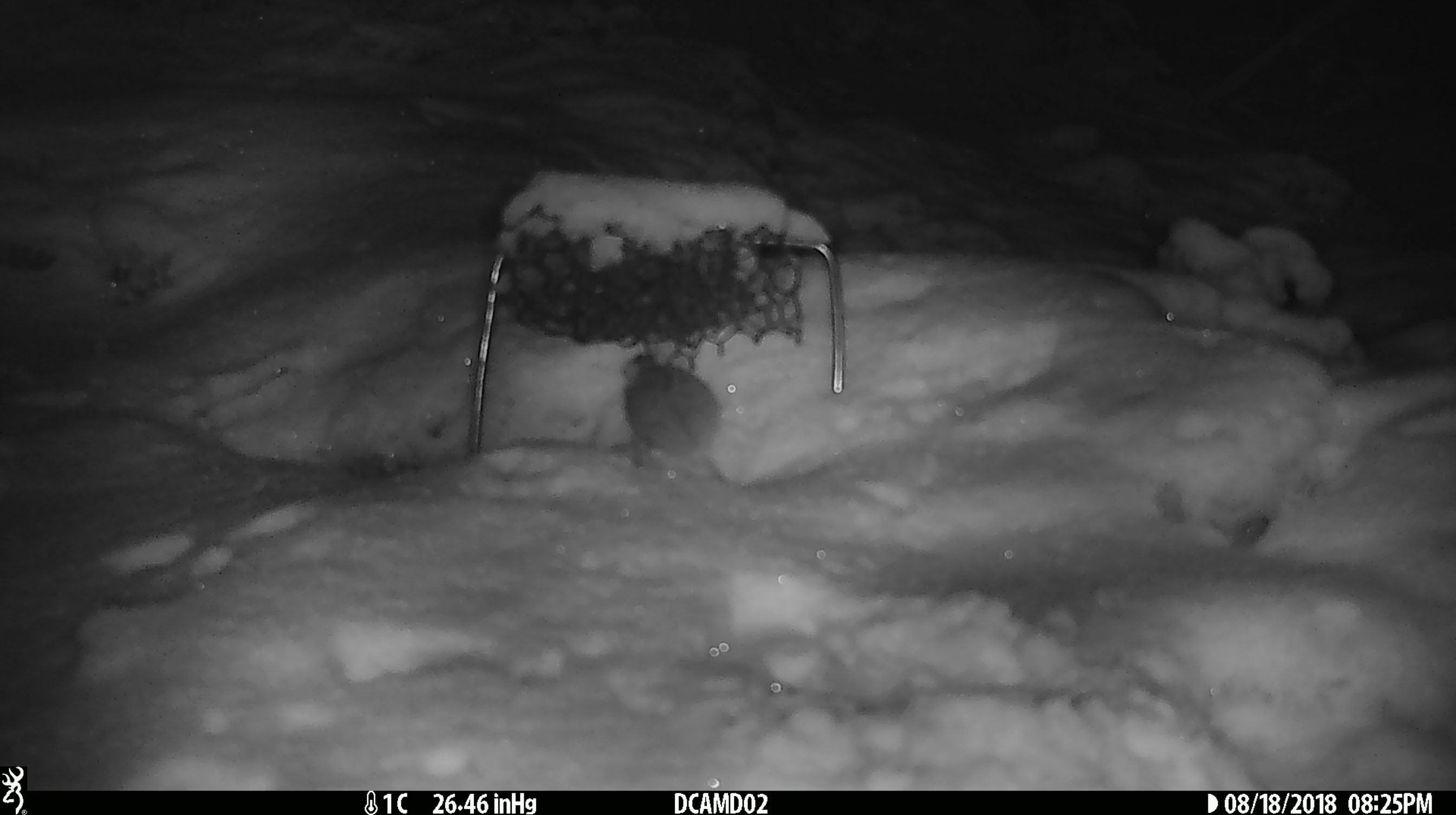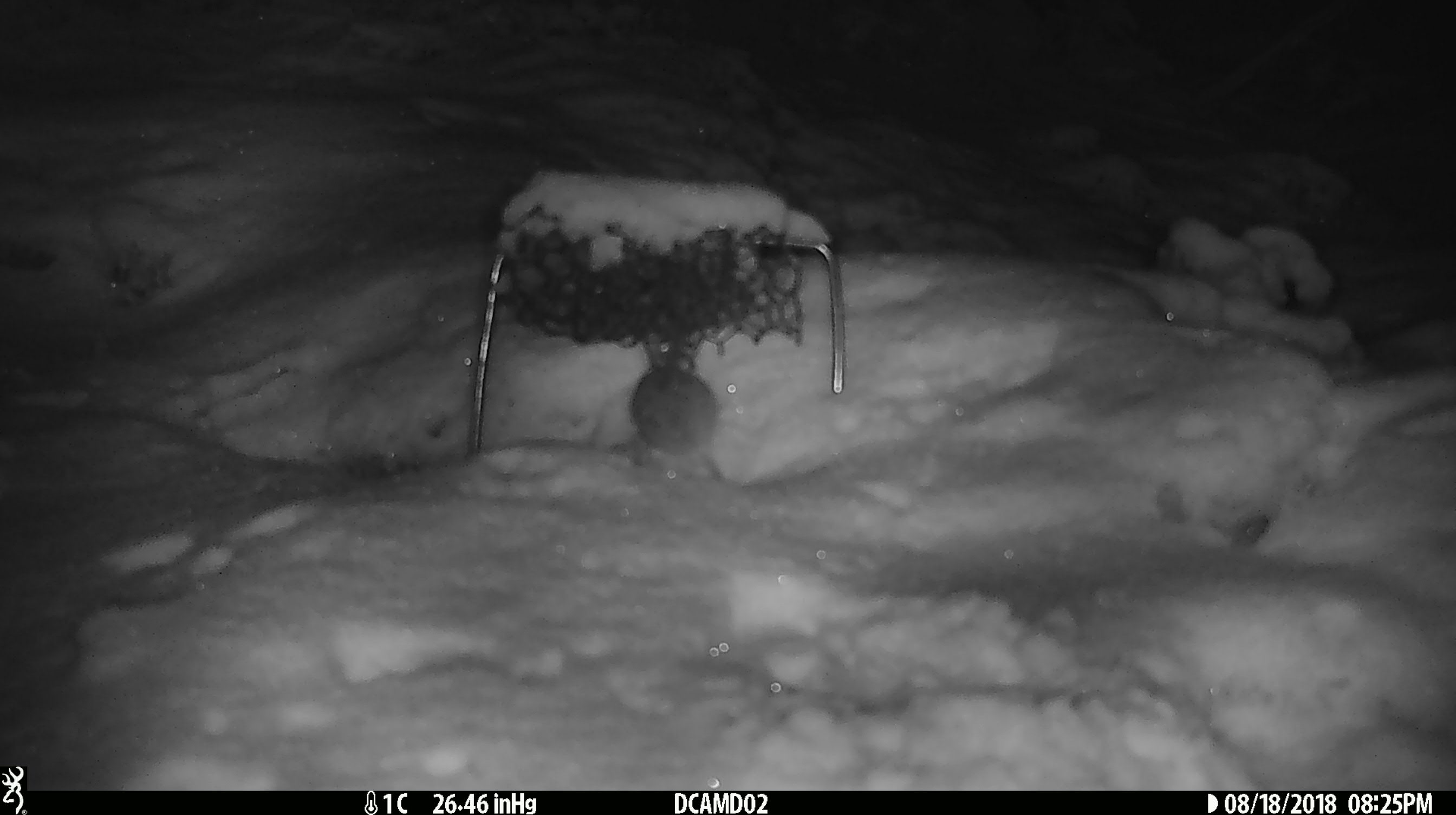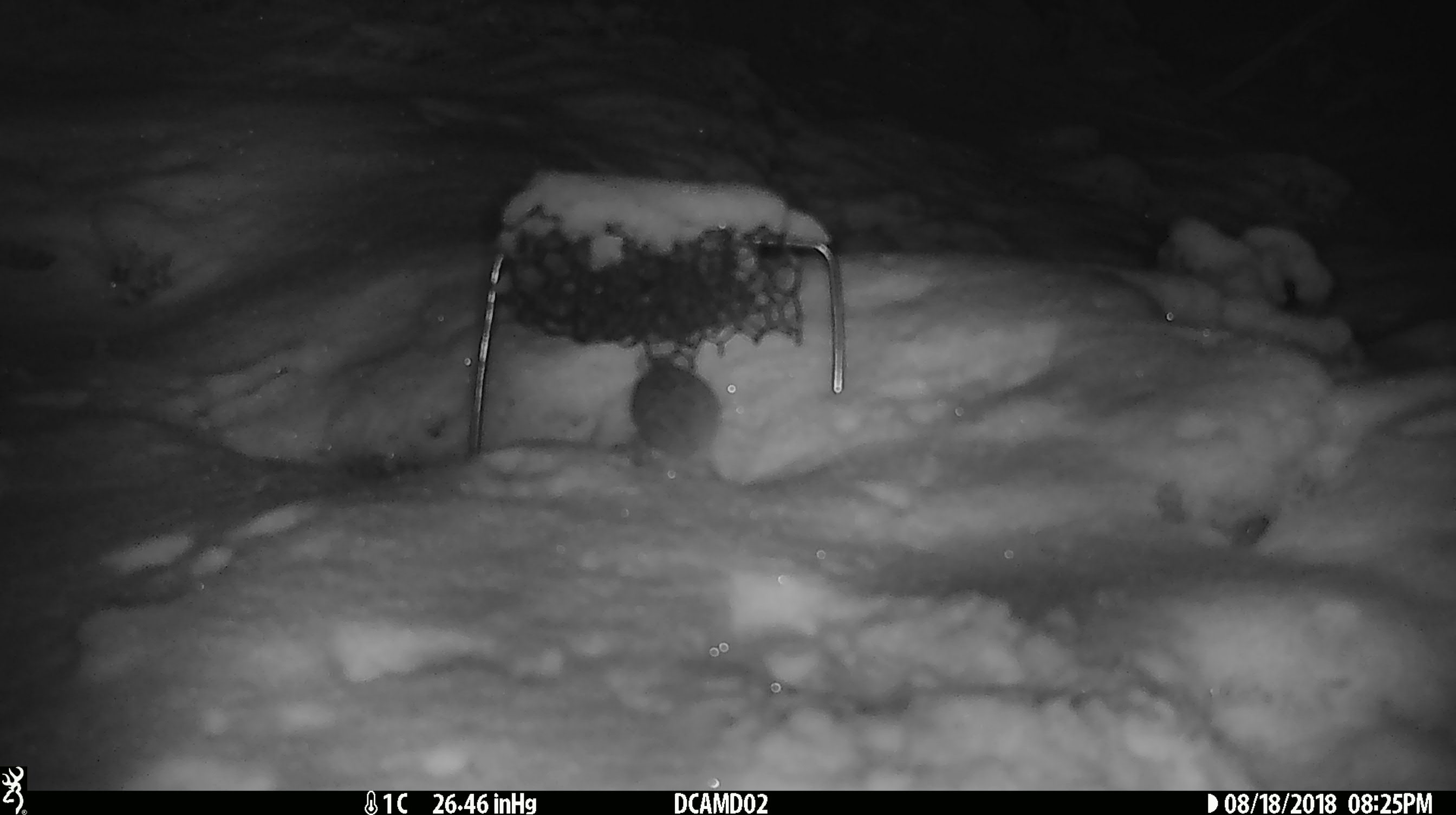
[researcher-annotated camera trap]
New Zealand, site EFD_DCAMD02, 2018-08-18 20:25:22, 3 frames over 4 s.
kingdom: Animalia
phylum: Chordata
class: Mammalia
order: Rodentia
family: Muridae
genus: Mus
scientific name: Mus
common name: mouse